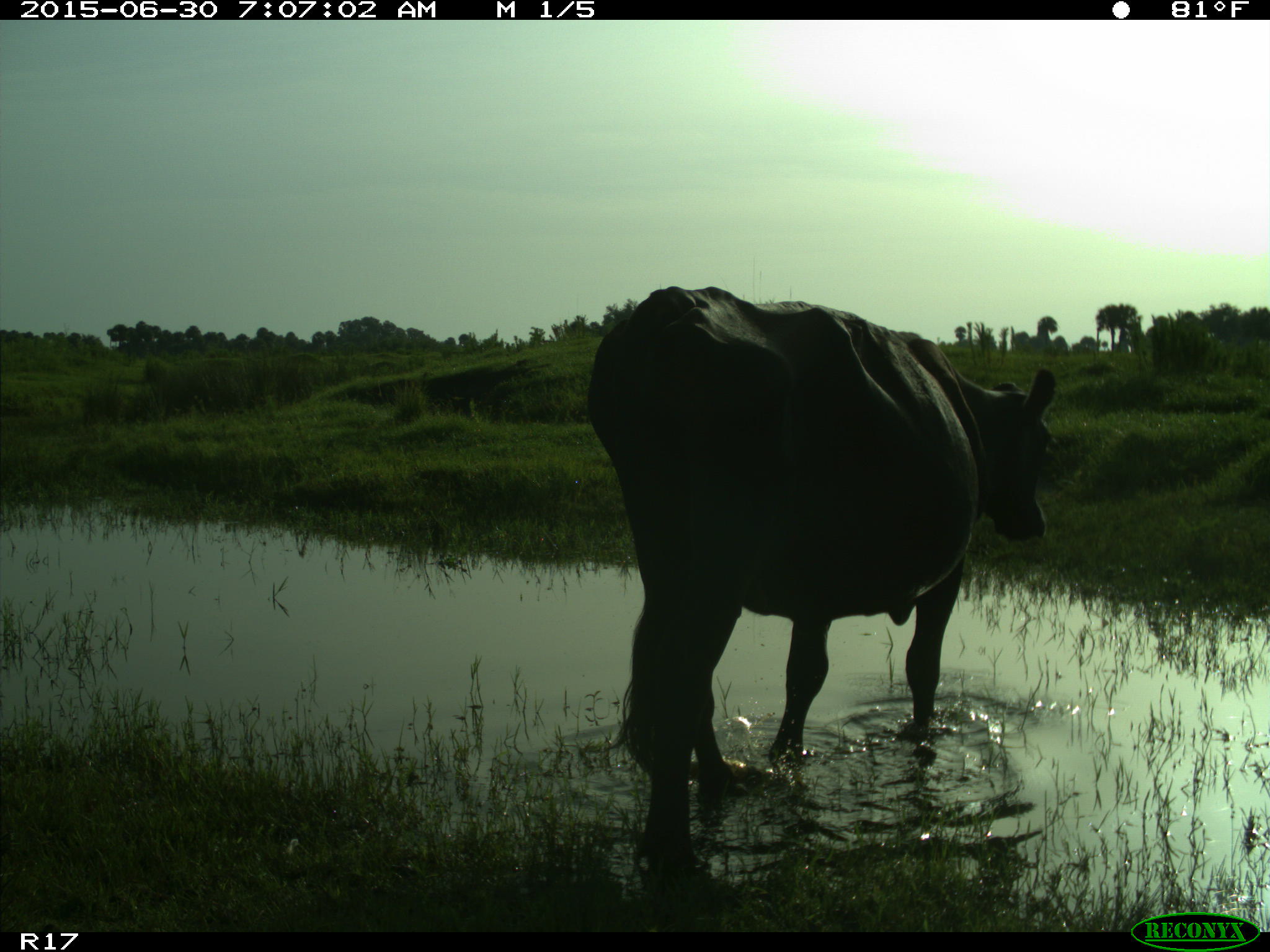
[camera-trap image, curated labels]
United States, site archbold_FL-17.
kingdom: Animalia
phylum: Chordata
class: Mammalia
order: Artiodactyla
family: Bovidae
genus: Bos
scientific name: Bos taurus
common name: domestic cow